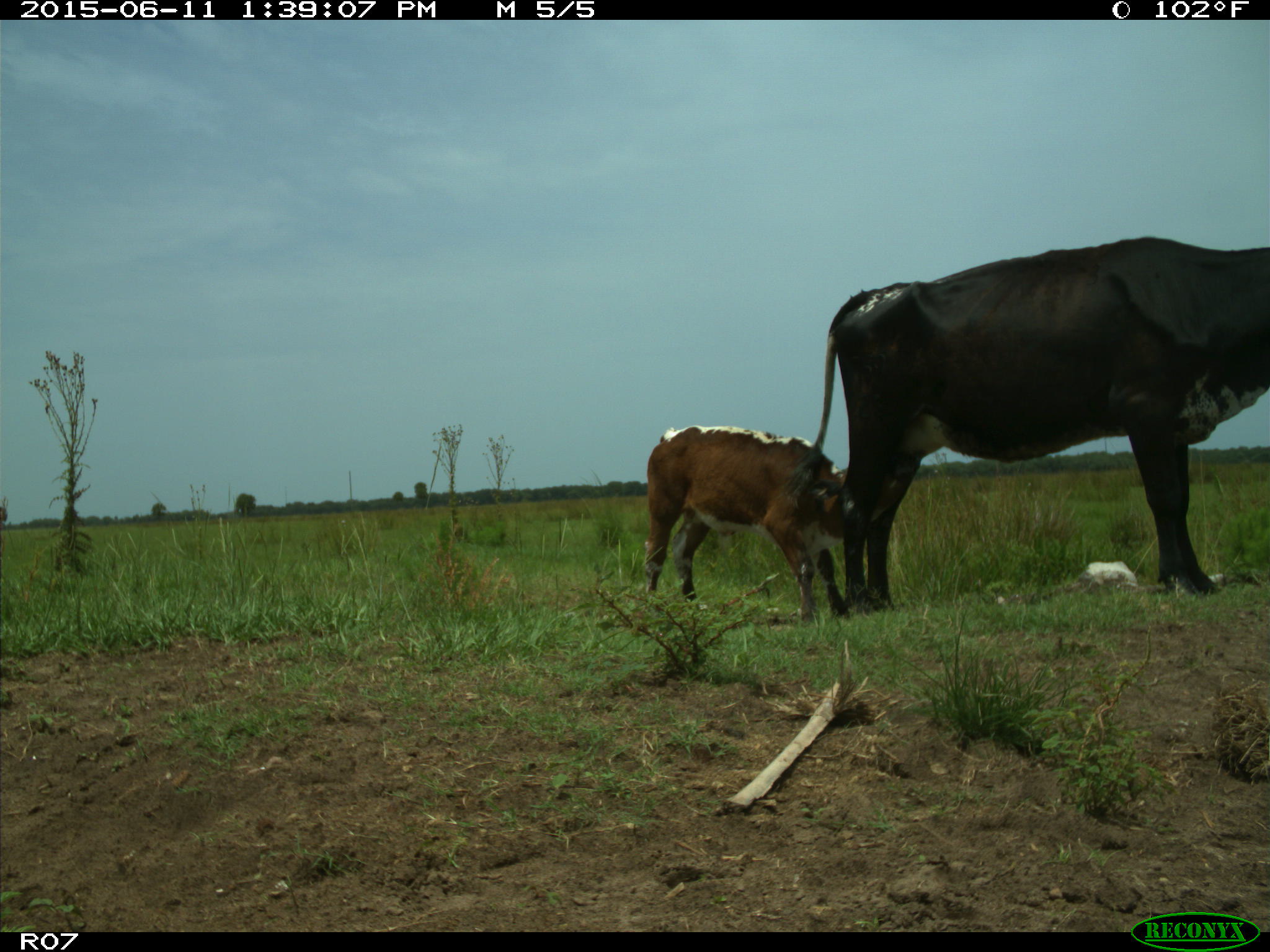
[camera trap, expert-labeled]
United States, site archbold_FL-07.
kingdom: Animalia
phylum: Chordata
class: Mammalia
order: Artiodactyla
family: Bovidae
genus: Bos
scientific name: Bos taurus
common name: domestic cow